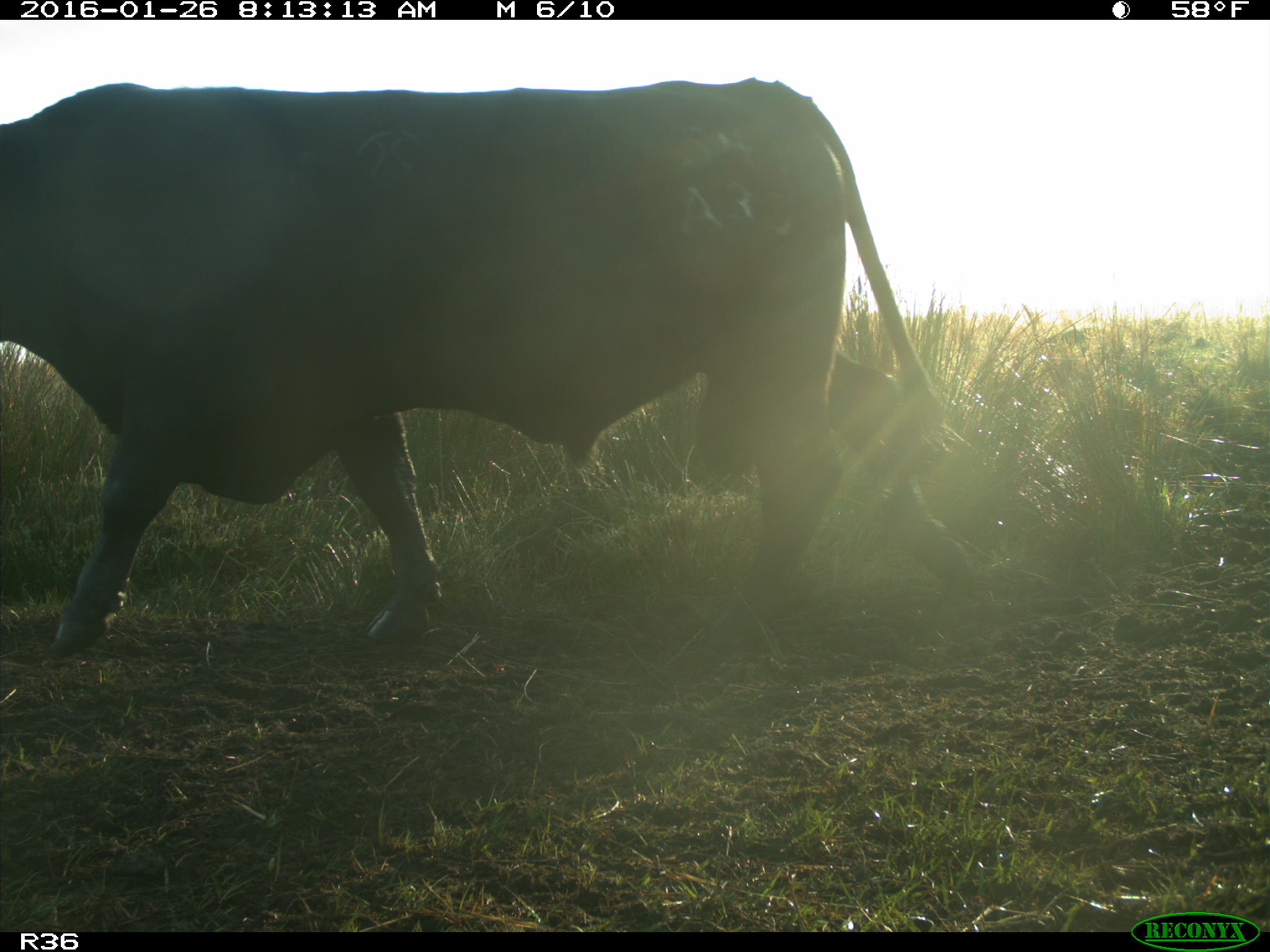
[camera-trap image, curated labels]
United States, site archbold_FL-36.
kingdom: Animalia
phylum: Chordata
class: Mammalia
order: Artiodactyla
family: Bovidae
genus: Bos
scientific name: Bos taurus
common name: domestic cow